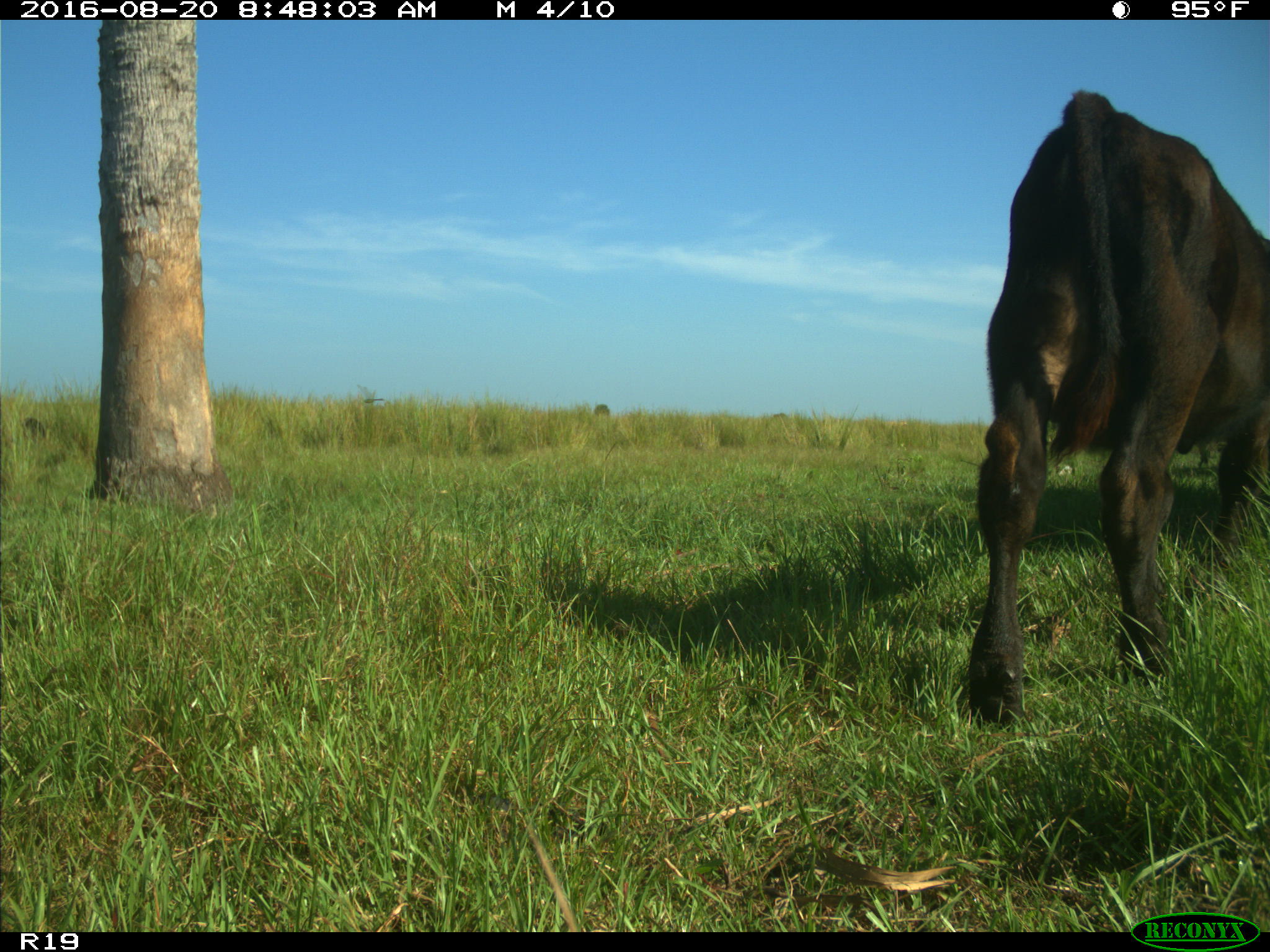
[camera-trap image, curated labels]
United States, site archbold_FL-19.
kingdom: Animalia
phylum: Chordata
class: Mammalia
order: Artiodactyla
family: Bovidae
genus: Bos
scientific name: Bos taurus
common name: domestic cow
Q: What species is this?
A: Bos taurus (domestic cow).